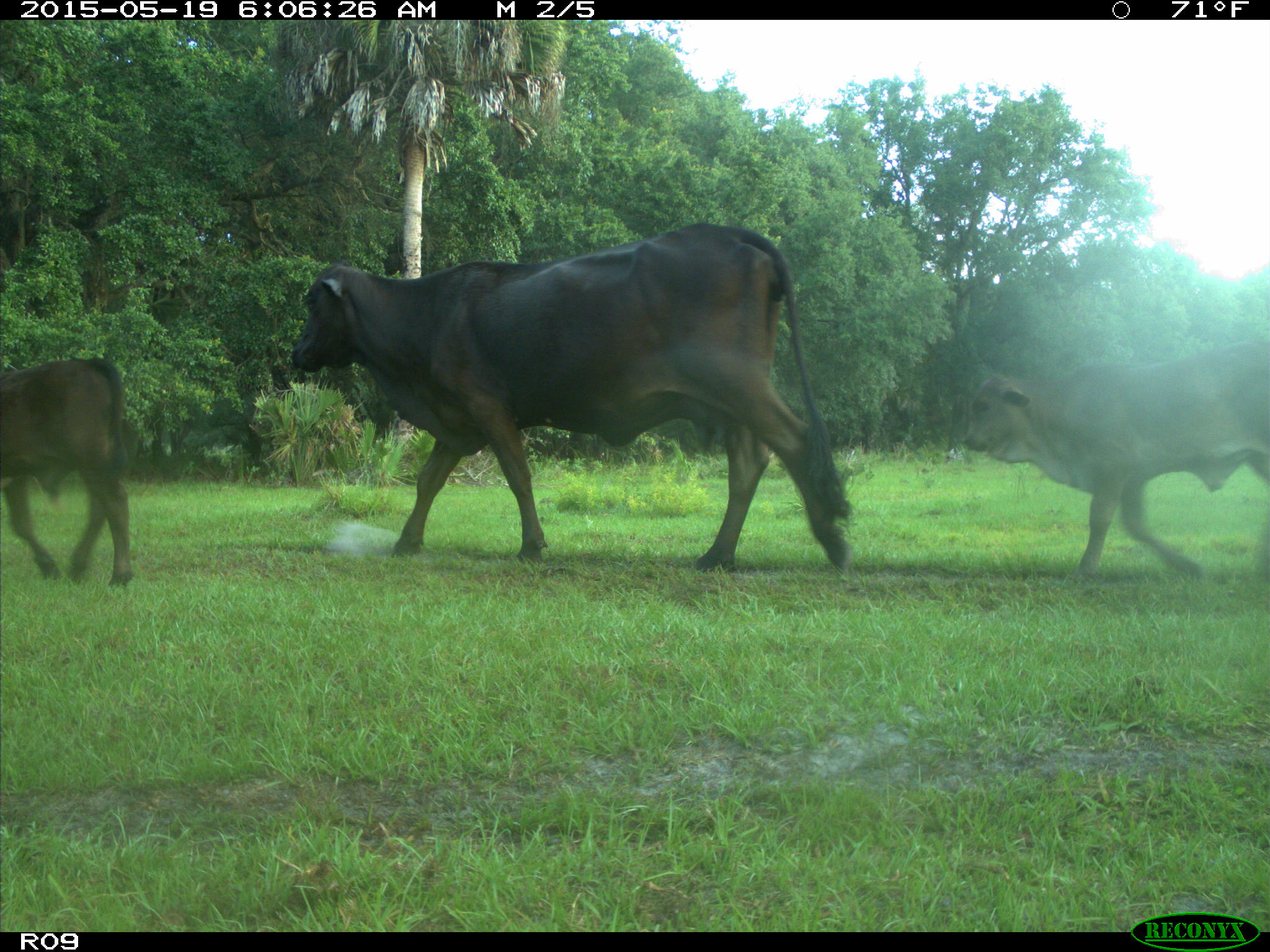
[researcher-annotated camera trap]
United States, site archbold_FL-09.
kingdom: Animalia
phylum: Chordata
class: Mammalia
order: Artiodactyla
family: Bovidae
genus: Bos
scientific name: Bos taurus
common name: domestic cow